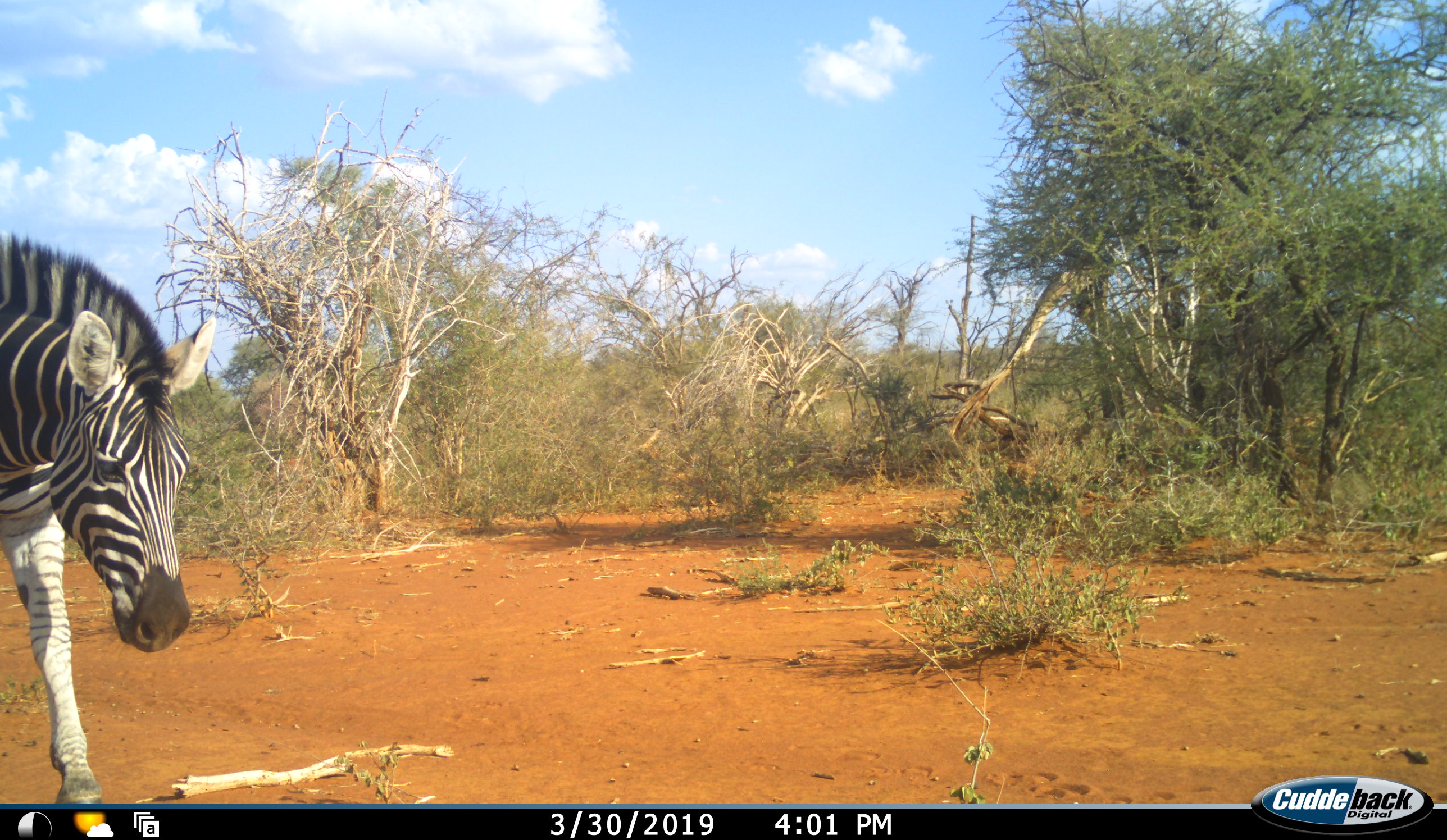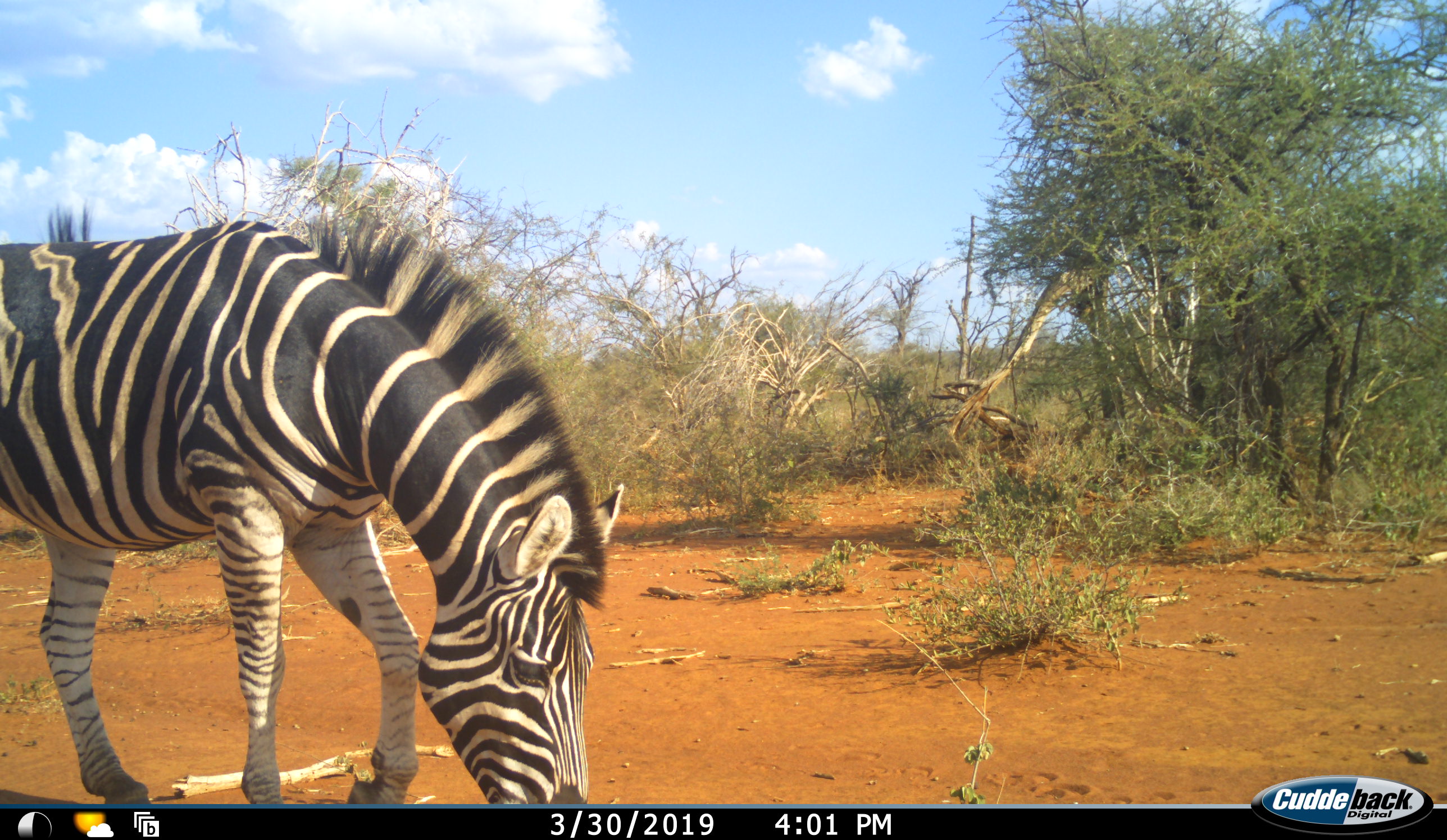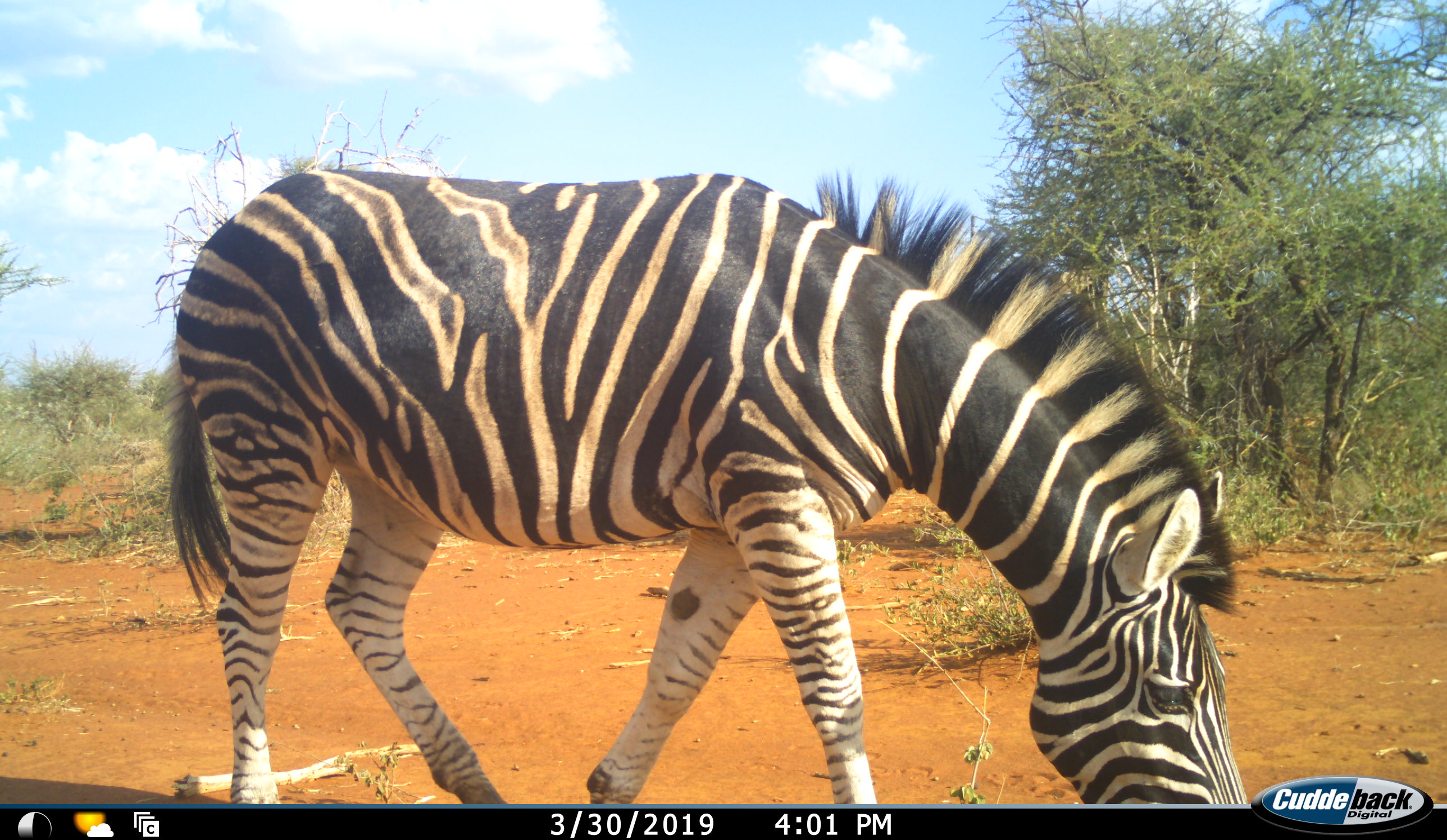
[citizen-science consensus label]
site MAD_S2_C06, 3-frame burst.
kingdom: Animalia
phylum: Chordata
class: Mammalia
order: Perissodactyla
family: Equidae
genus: Equus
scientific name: Equus quagga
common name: plains zebra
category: zebraplains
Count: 1.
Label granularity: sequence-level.